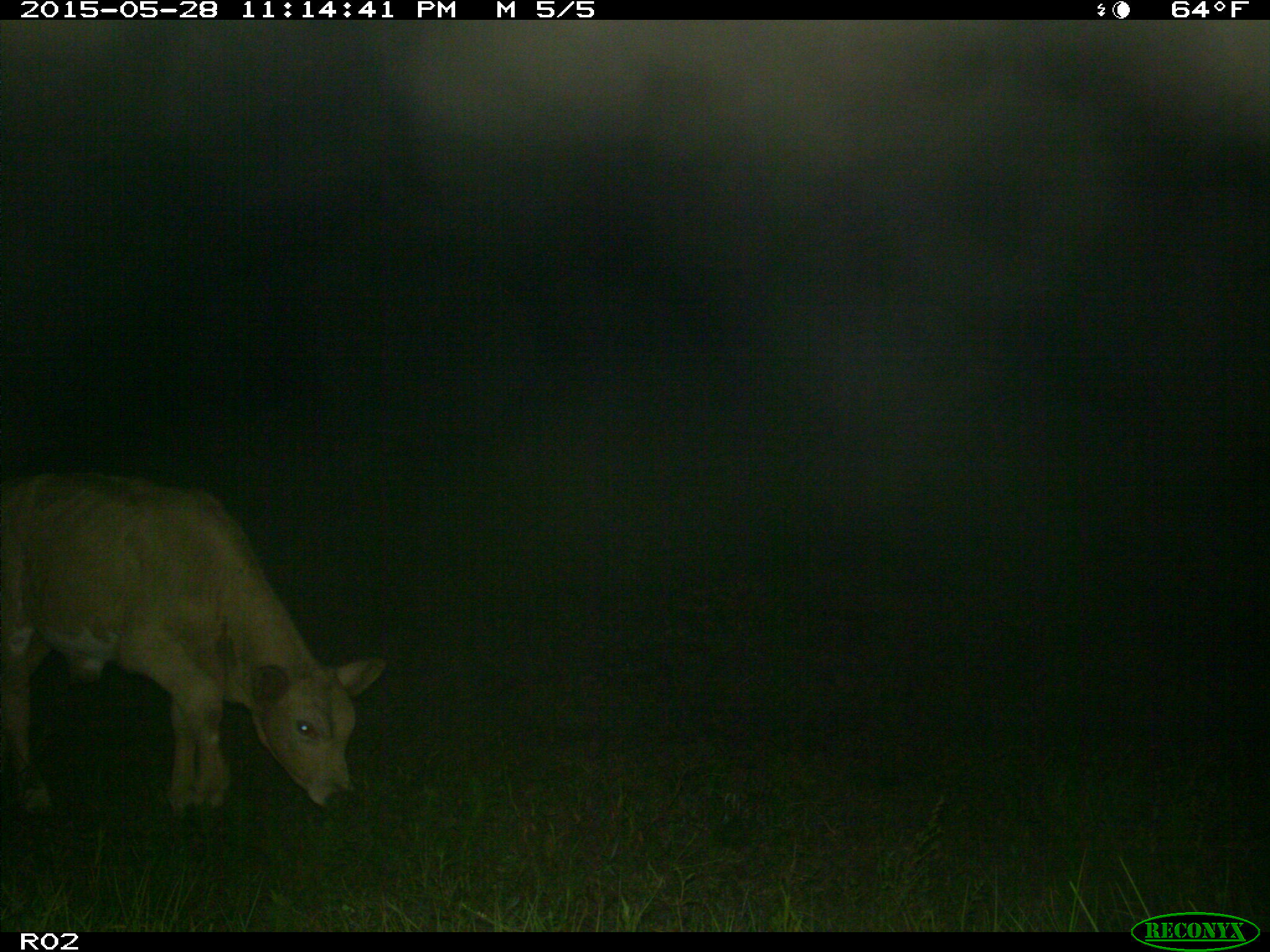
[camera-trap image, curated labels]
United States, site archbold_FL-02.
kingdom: Animalia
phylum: Chordata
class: Mammalia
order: Artiodactyla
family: Bovidae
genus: Bos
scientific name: Bos taurus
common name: domestic cow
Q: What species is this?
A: Bos taurus (domestic cow).